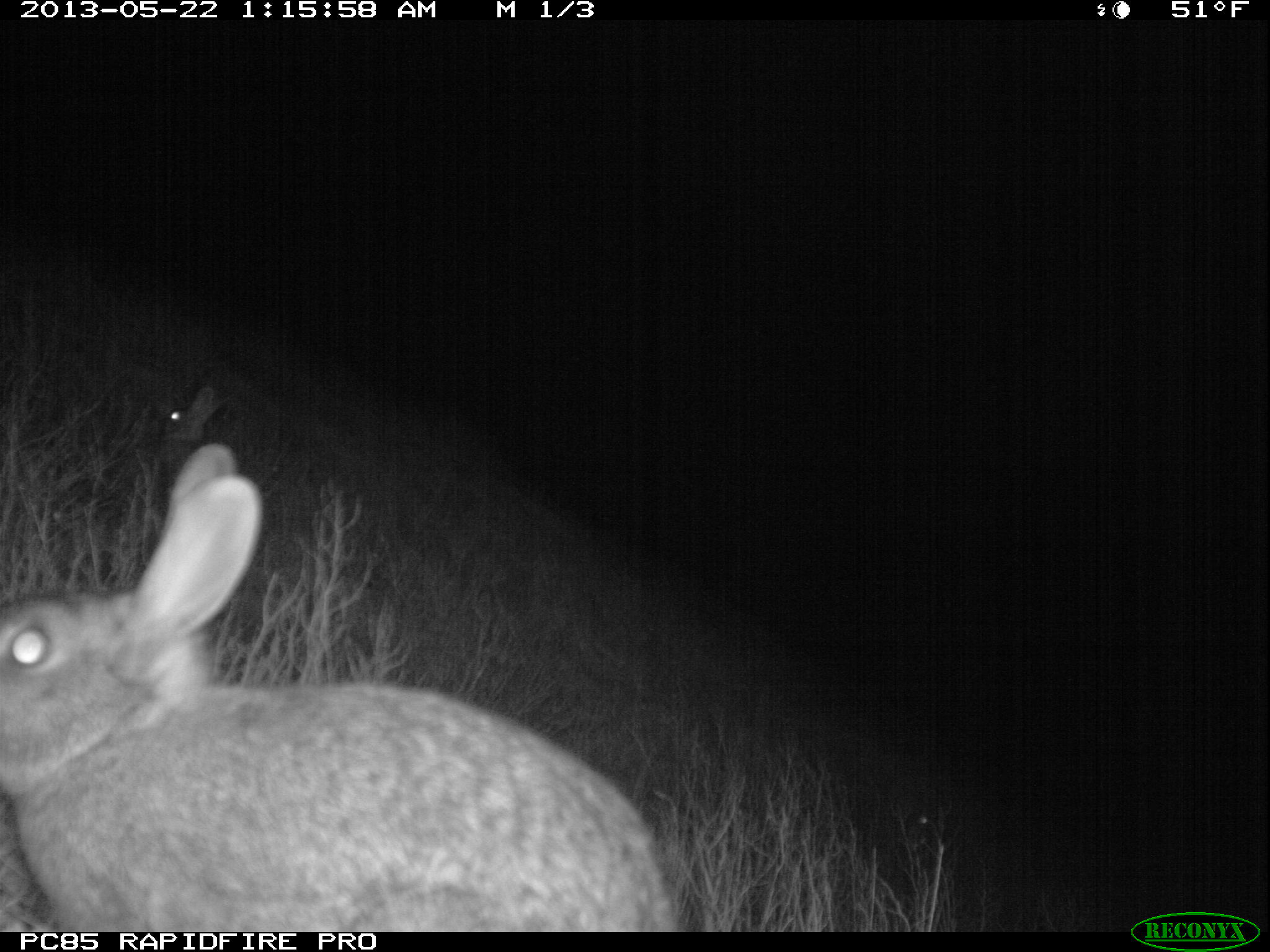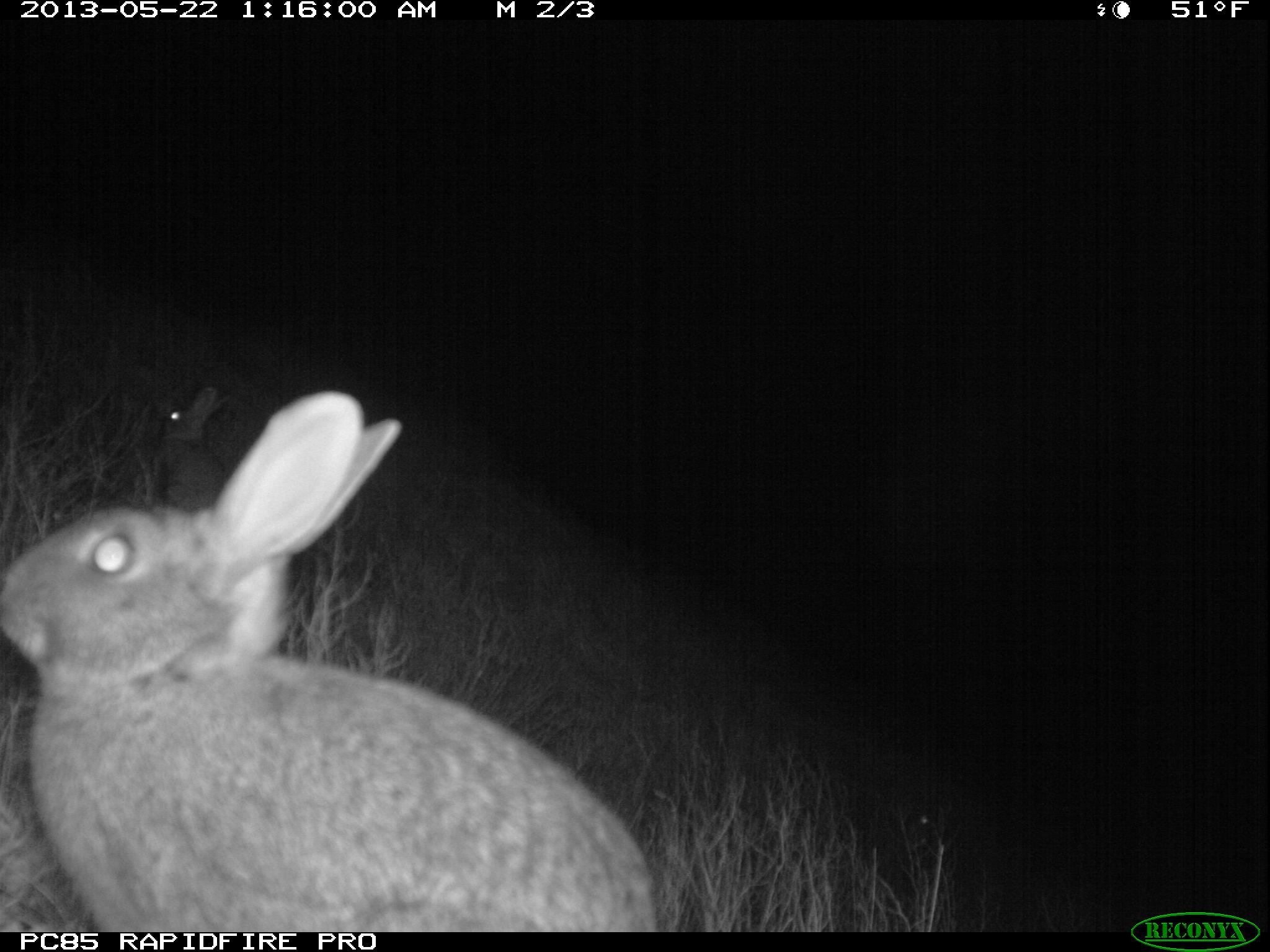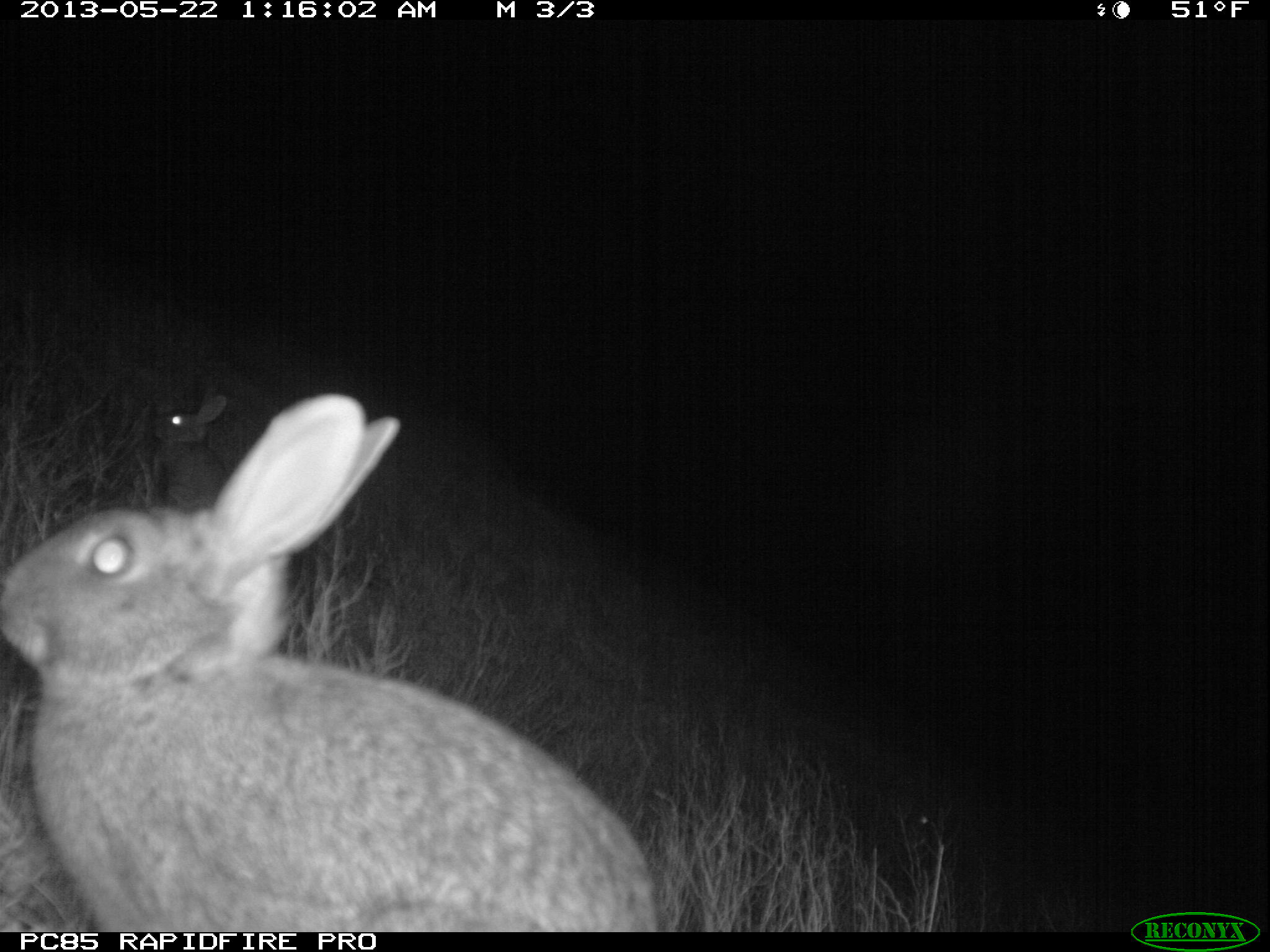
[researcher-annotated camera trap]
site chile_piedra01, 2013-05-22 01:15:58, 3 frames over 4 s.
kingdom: Animalia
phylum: Chordata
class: Mammalia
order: Lagomorpha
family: Leporidae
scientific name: Leporidae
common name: rabbits and hares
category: rabbit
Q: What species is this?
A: Rabbit (rabbits and hares) (Leporidae).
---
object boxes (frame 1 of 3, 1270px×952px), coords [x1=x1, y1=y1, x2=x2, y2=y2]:
rabbit: [x1=0, y1=454, x2=691, y2=930]; [x1=157, y1=383, x2=221, y2=451]; [x1=886, y1=803, x2=954, y2=865]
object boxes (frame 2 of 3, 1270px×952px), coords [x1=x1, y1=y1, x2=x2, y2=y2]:
rabbit: [x1=0, y1=388, x2=657, y2=931]; [x1=158, y1=384, x2=228, y2=495]; [x1=890, y1=801, x2=943, y2=854]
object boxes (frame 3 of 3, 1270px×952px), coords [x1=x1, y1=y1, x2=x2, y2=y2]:
rabbit: [x1=0, y1=389, x2=659, y2=931]; [x1=158, y1=379, x2=228, y2=506]; [x1=903, y1=798, x2=954, y2=870]